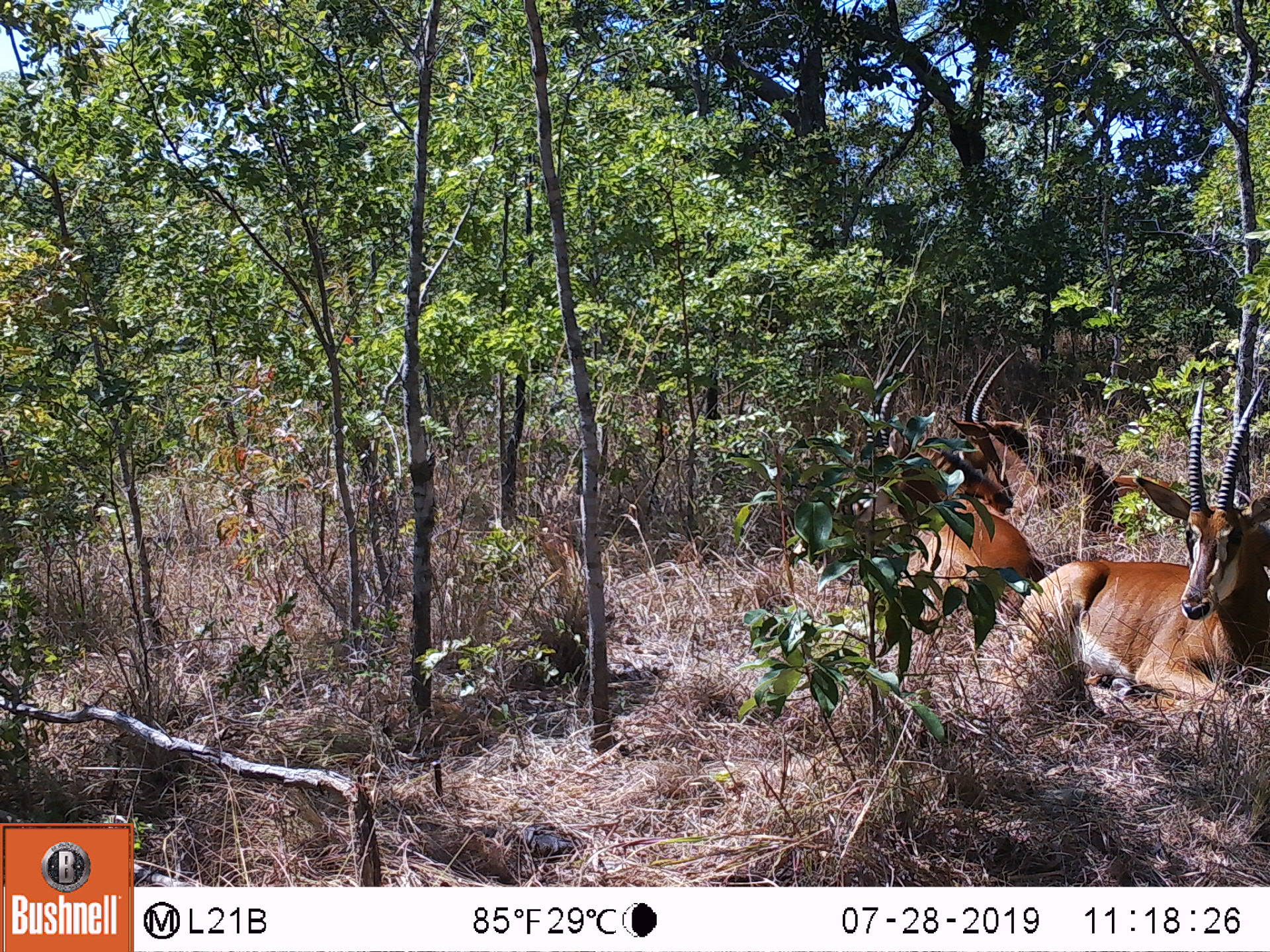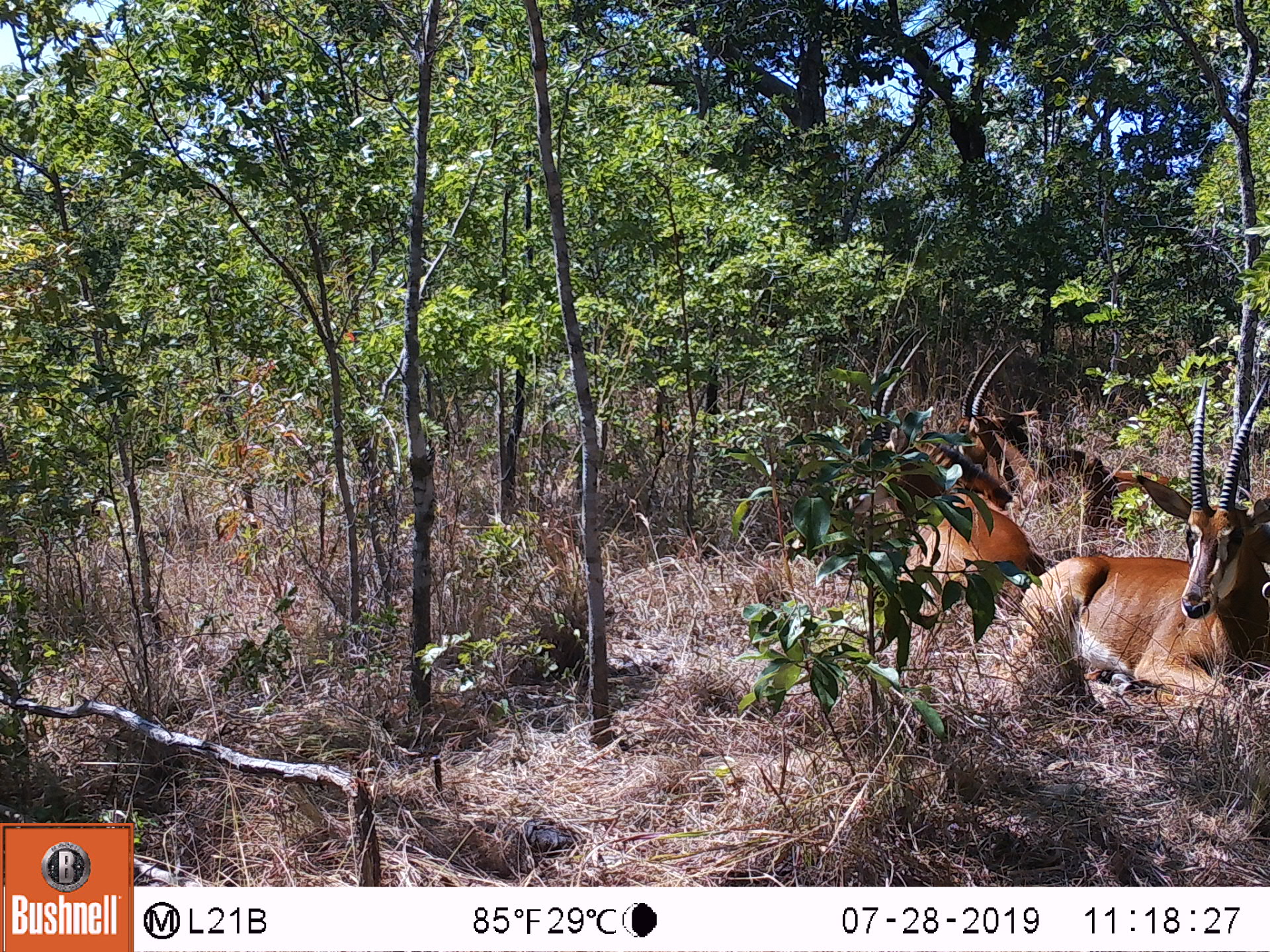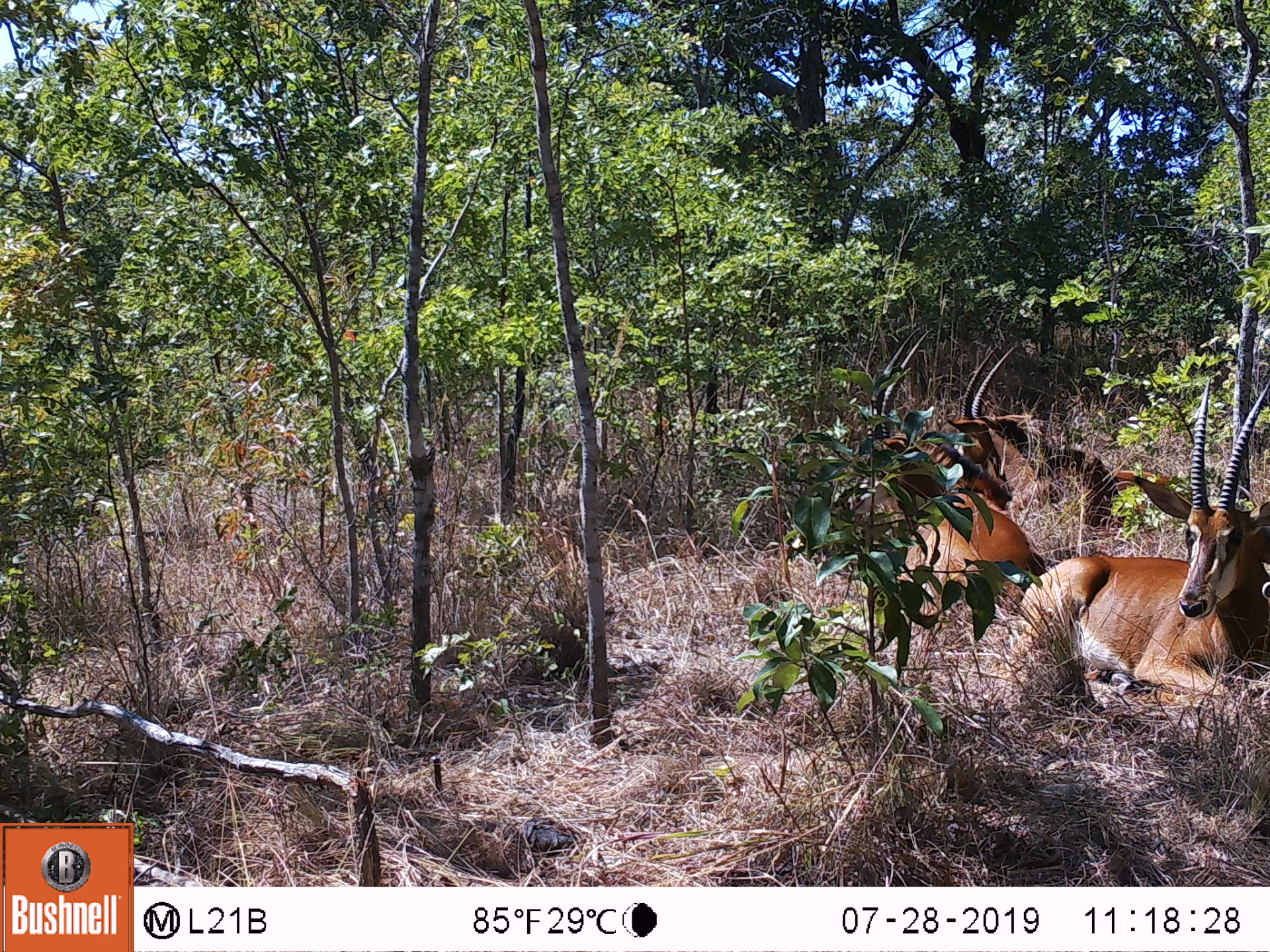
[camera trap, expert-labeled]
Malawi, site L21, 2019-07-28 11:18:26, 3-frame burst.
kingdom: Animalia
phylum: Chordata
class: Mammalia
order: Artiodactyla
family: Bovidae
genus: Hippotragus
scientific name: Hippotragus niger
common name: sable antelope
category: sable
Sable (sable antelope) (Hippotragus niger), count 2.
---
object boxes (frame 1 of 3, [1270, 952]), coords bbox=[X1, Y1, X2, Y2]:
sable: bbox=[1007, 407, 1262, 710]; bbox=[873, 343, 1023, 589]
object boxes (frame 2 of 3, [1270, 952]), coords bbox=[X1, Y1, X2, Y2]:
sable: bbox=[1005, 380, 1262, 717]; bbox=[865, 347, 1023, 646]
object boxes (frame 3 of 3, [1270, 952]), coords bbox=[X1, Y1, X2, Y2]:
sable: bbox=[995, 364, 1262, 692]; bbox=[870, 337, 1037, 638]